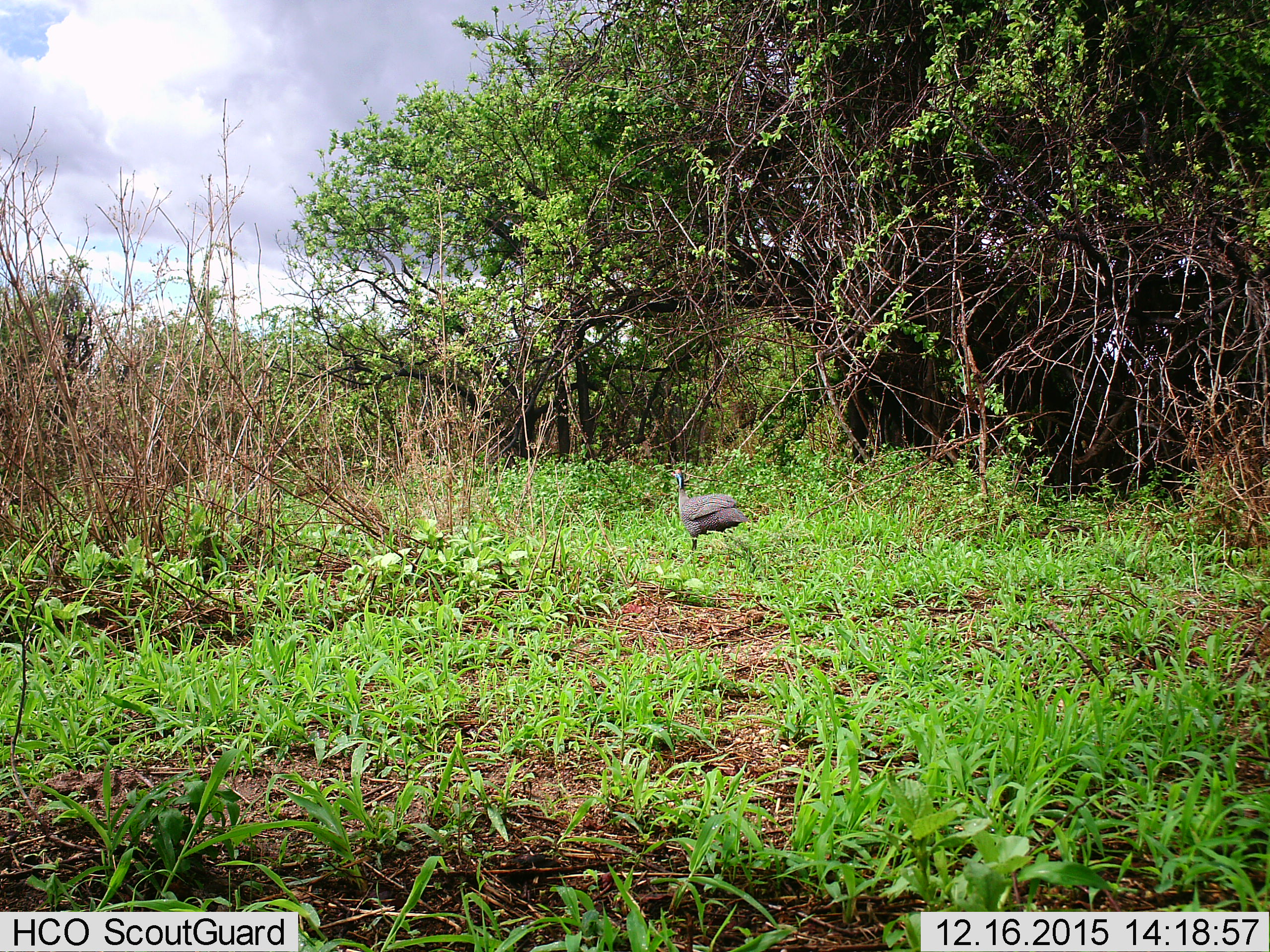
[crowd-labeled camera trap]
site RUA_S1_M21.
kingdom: Animalia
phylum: Chordata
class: Aves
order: Galliformes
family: Numididae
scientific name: Numididae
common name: guineafowl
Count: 1.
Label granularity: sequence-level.